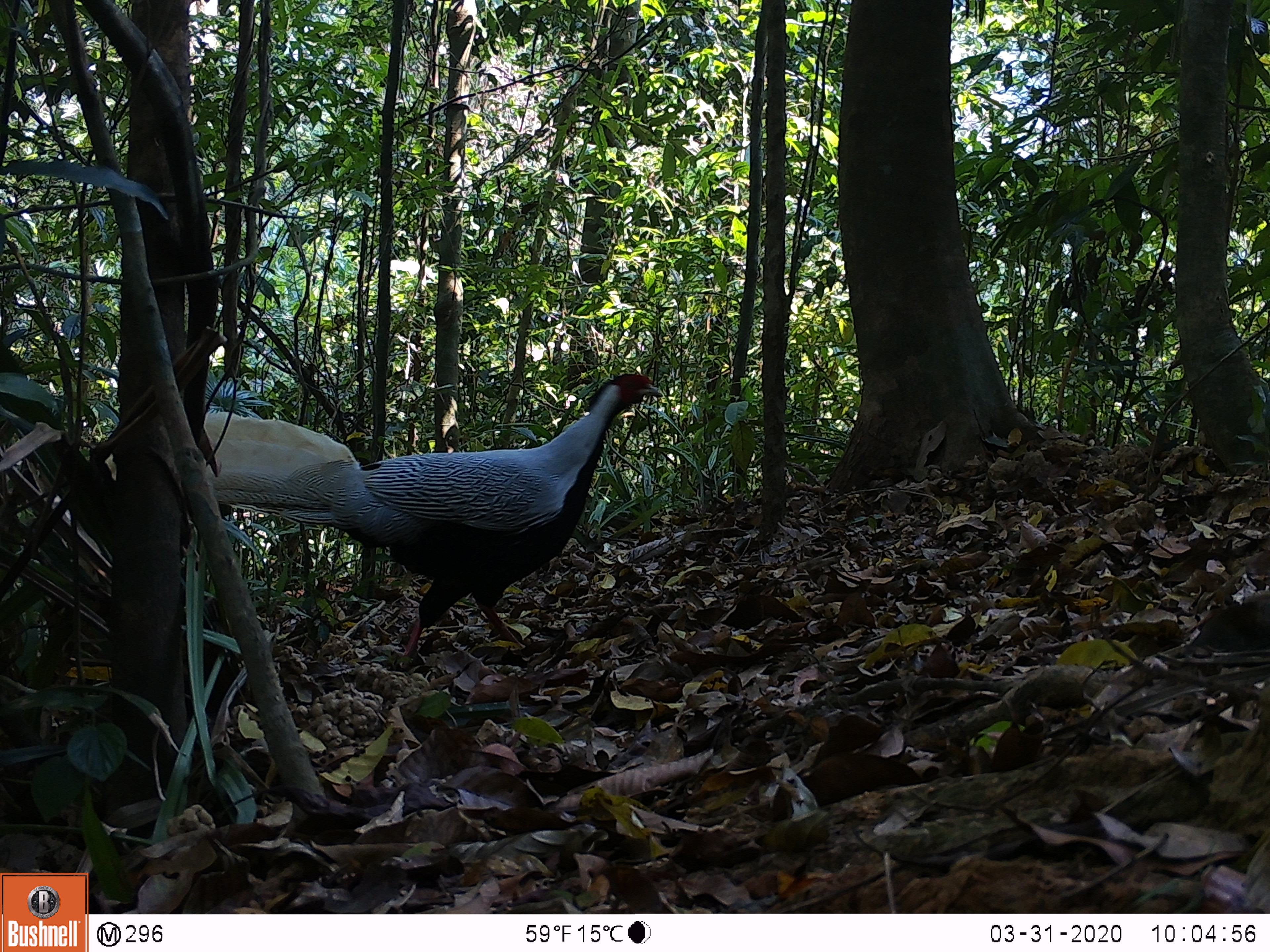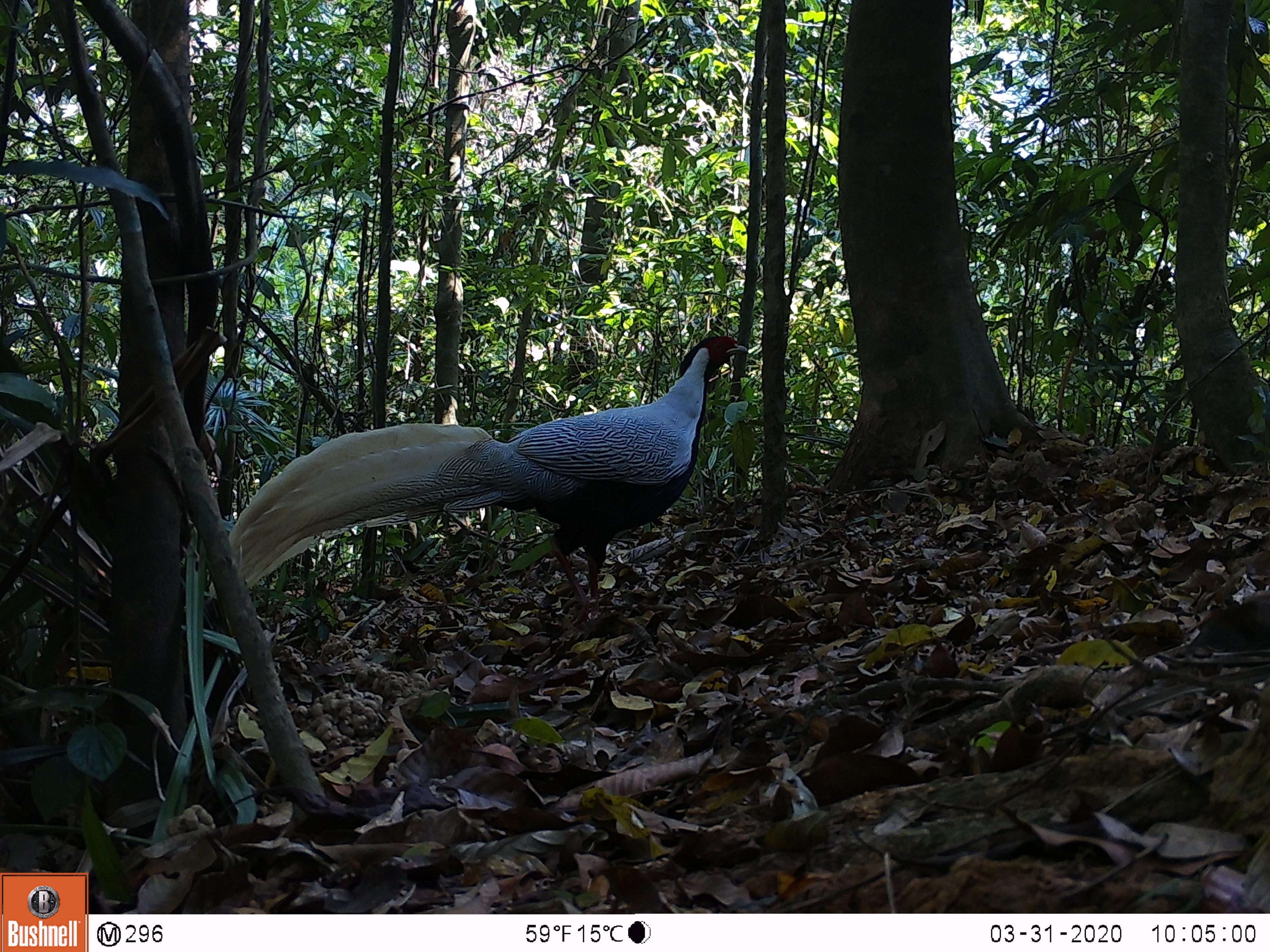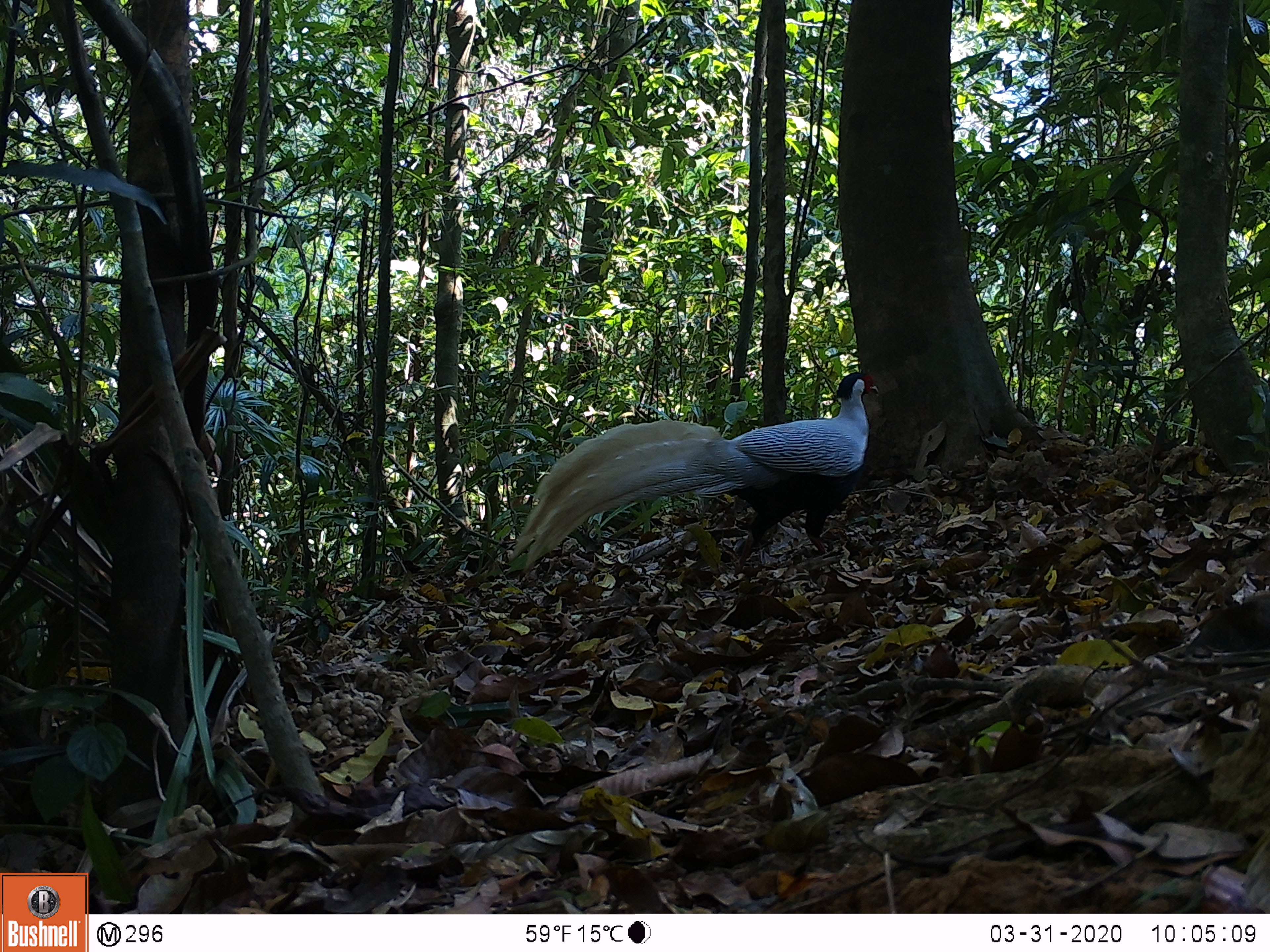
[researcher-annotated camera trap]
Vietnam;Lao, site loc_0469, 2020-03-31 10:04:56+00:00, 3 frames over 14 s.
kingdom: Animalia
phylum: Chordata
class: Aves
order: Galliformes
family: Phasianidae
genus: Lophura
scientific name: Lophura nycthemera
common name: silver pheasant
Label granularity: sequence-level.